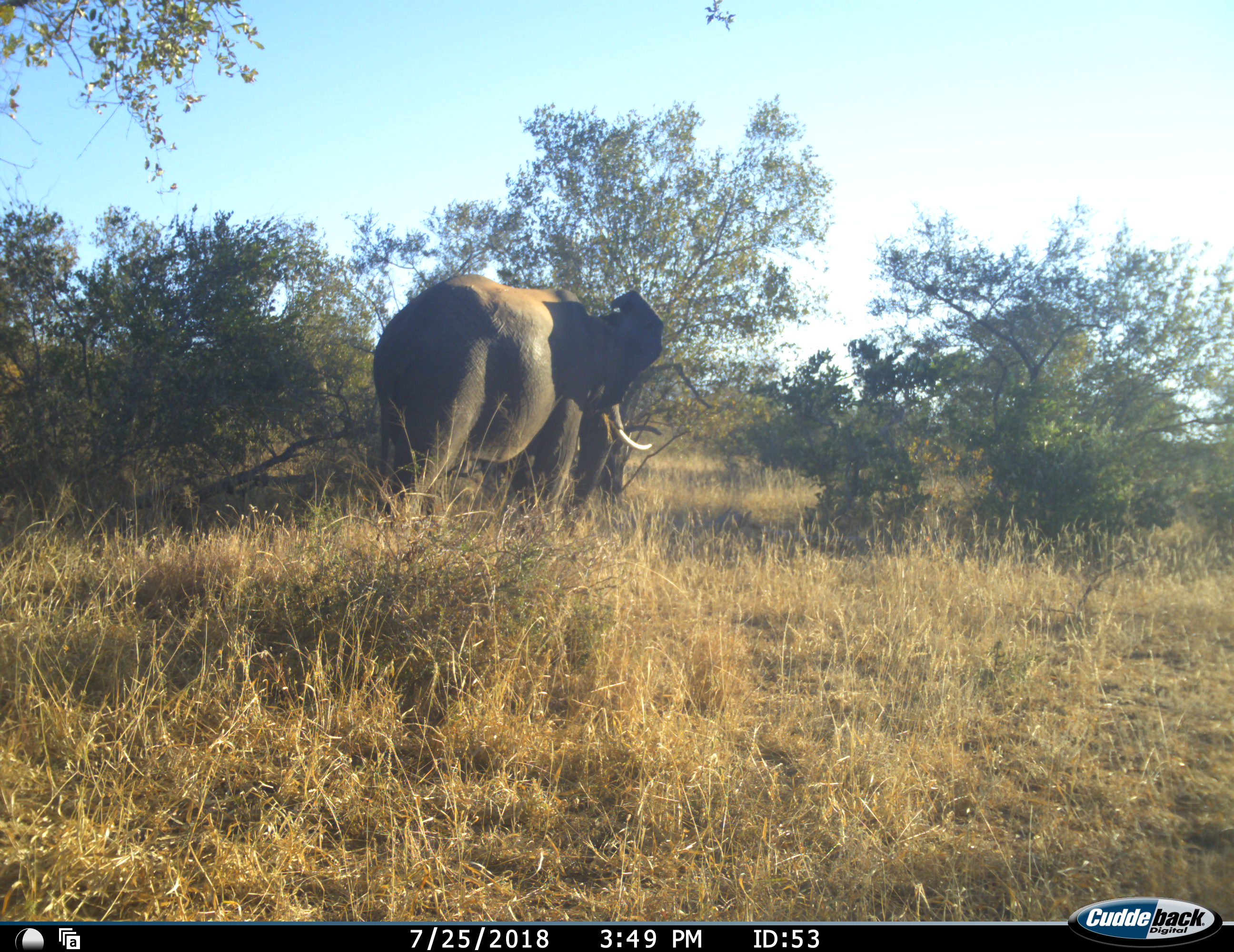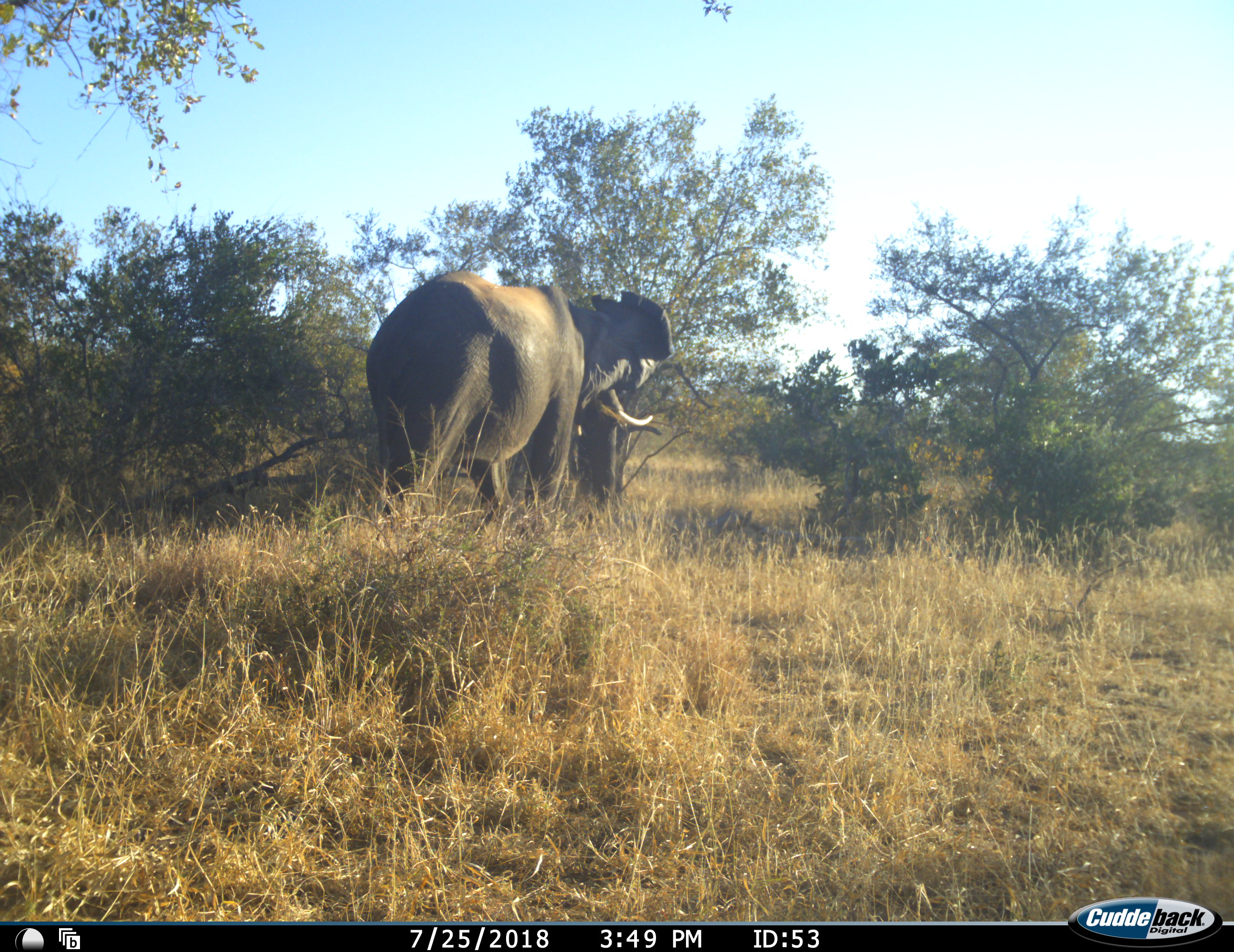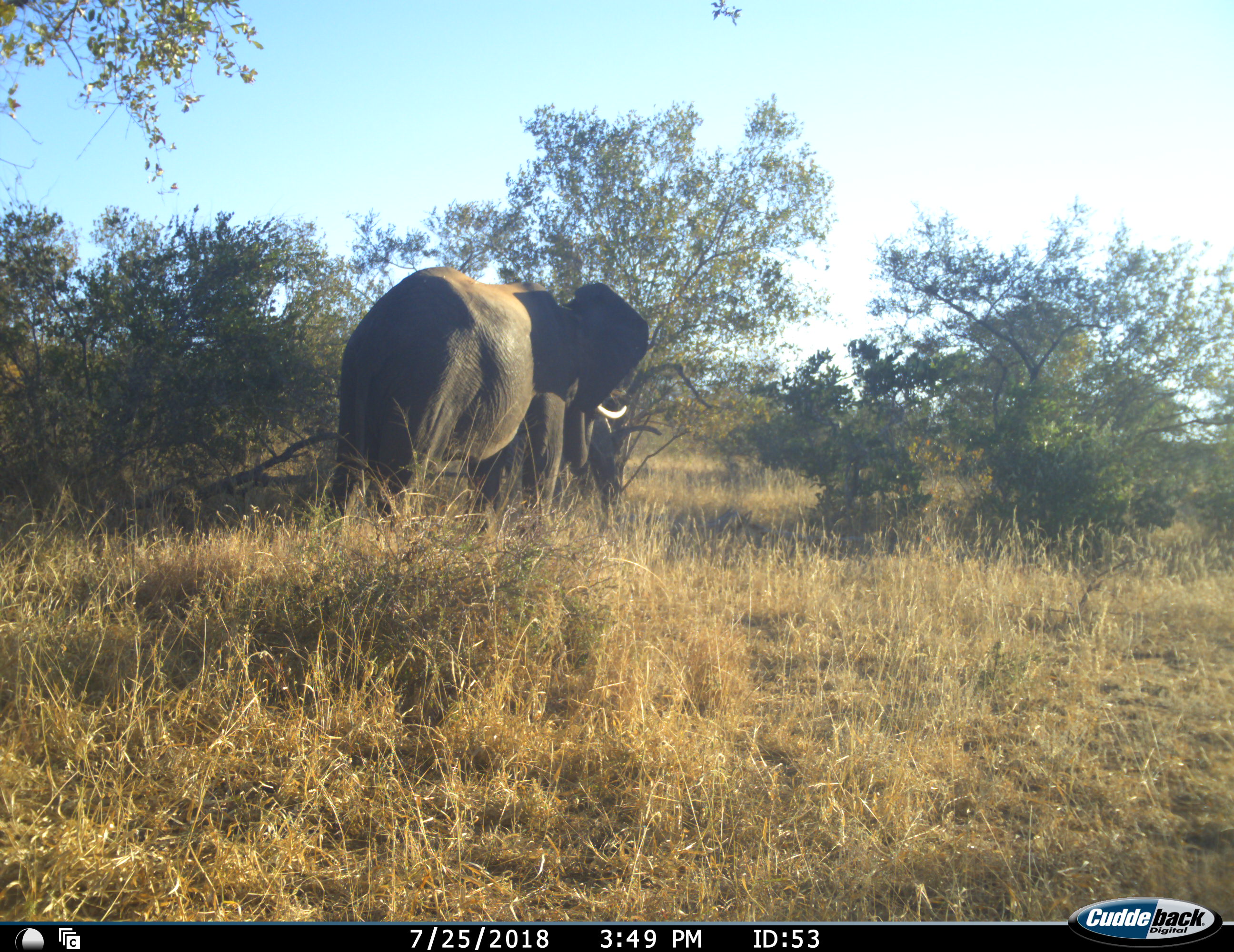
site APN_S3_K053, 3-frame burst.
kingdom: Animalia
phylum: Chordata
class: Mammalia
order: Proboscidea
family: Elephantidae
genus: Loxodonta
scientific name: Loxodonta africana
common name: african bush elephant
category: elephant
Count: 1.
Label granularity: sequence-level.